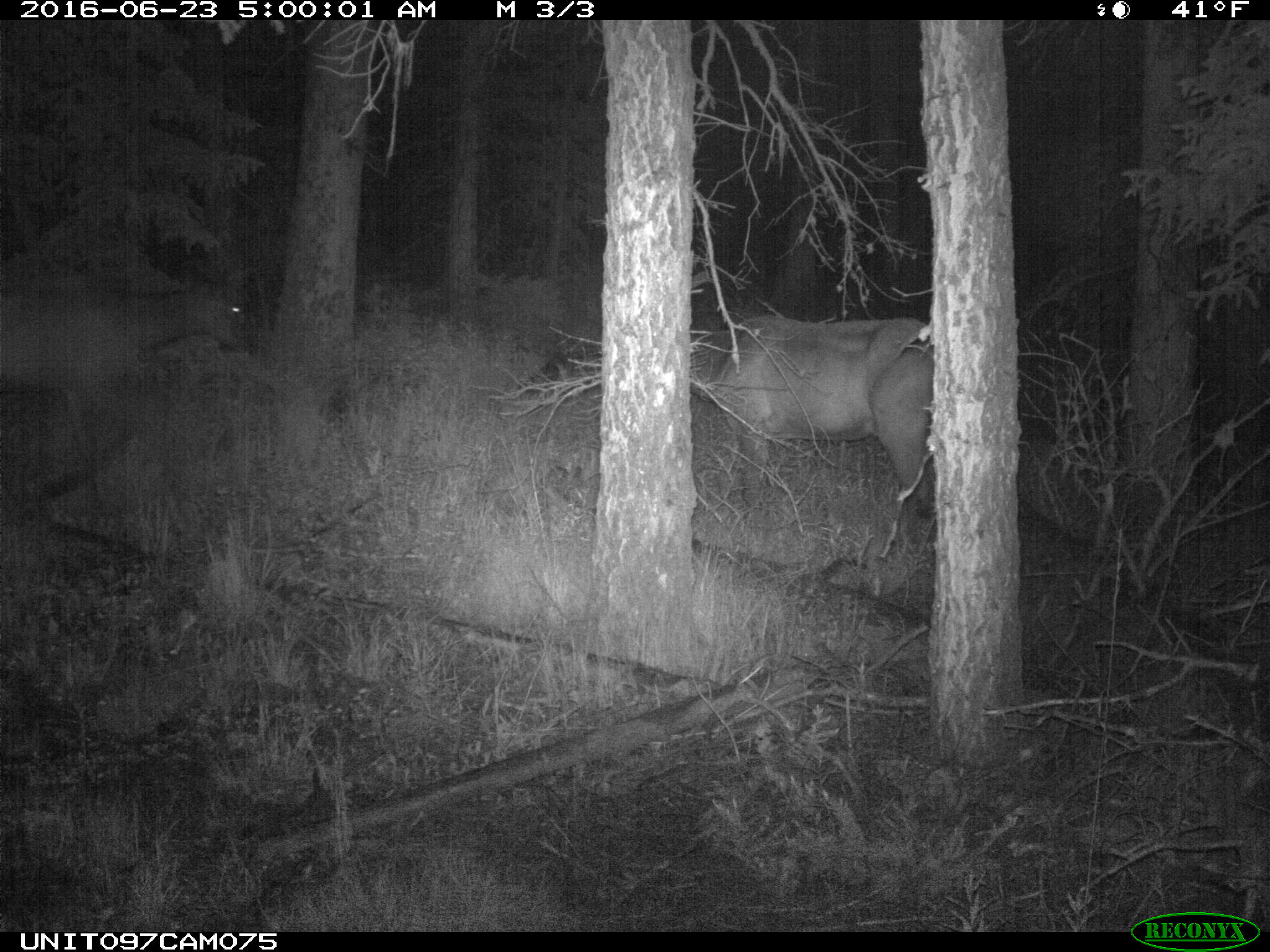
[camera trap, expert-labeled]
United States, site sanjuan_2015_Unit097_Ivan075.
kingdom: Animalia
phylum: Chordata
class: Mammalia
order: Artiodactyla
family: Cervidae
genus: Cervus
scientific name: Cervus elaphus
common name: red deer